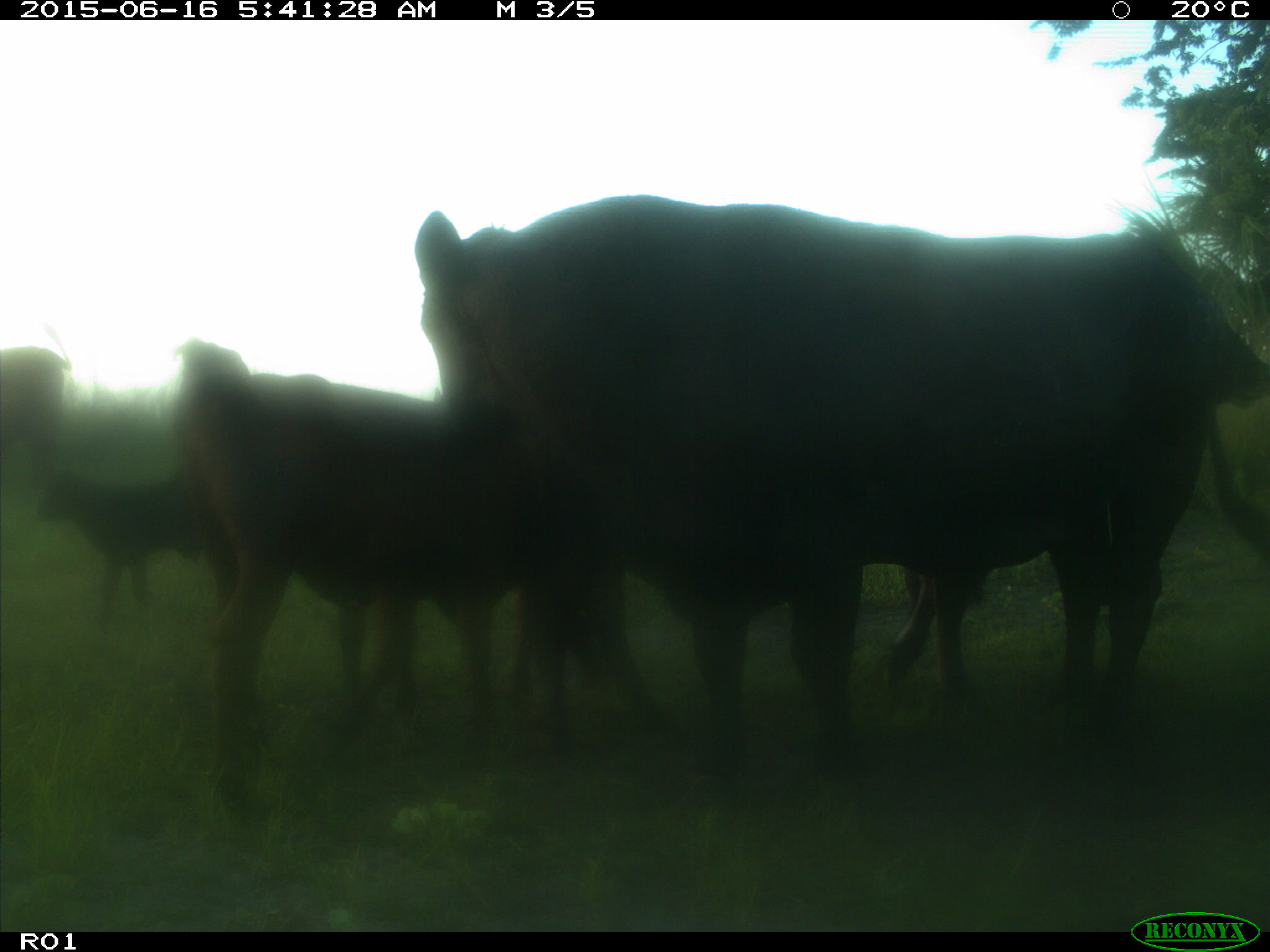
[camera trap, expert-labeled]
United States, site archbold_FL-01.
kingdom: Animalia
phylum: Chordata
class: Mammalia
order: Artiodactyla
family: Bovidae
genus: Bos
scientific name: Bos taurus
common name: domestic cow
Bos taurus (domestic cow).